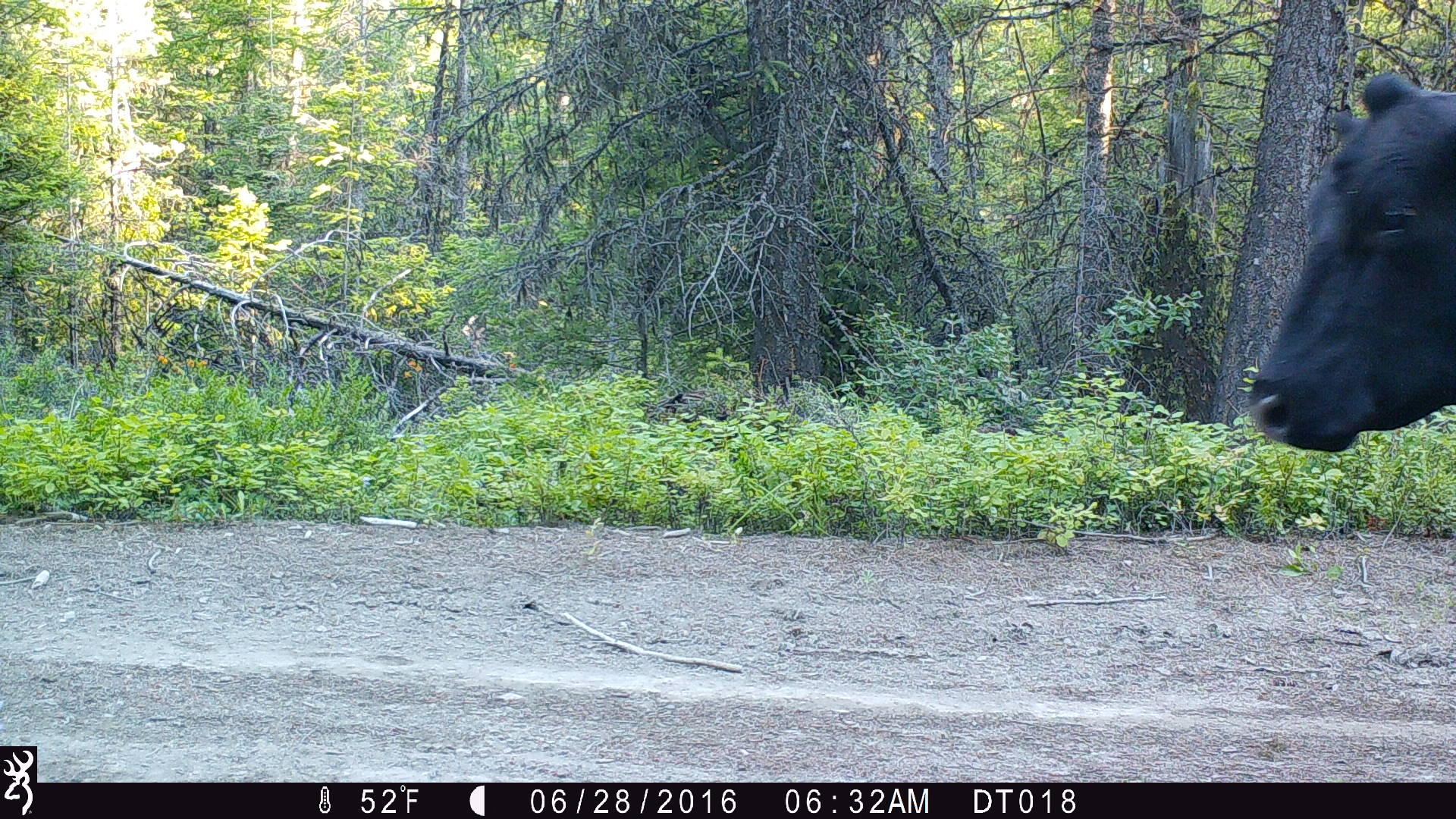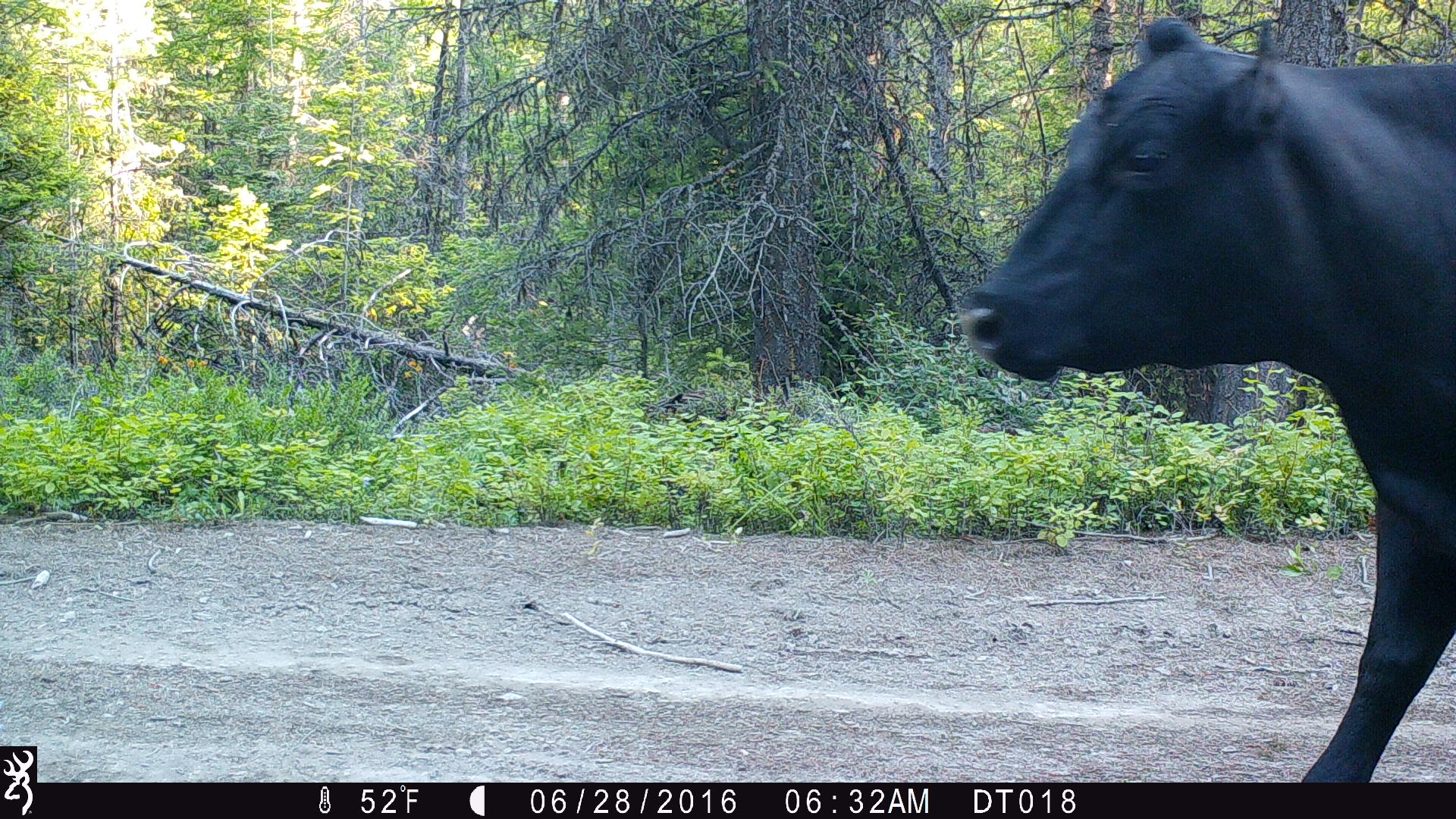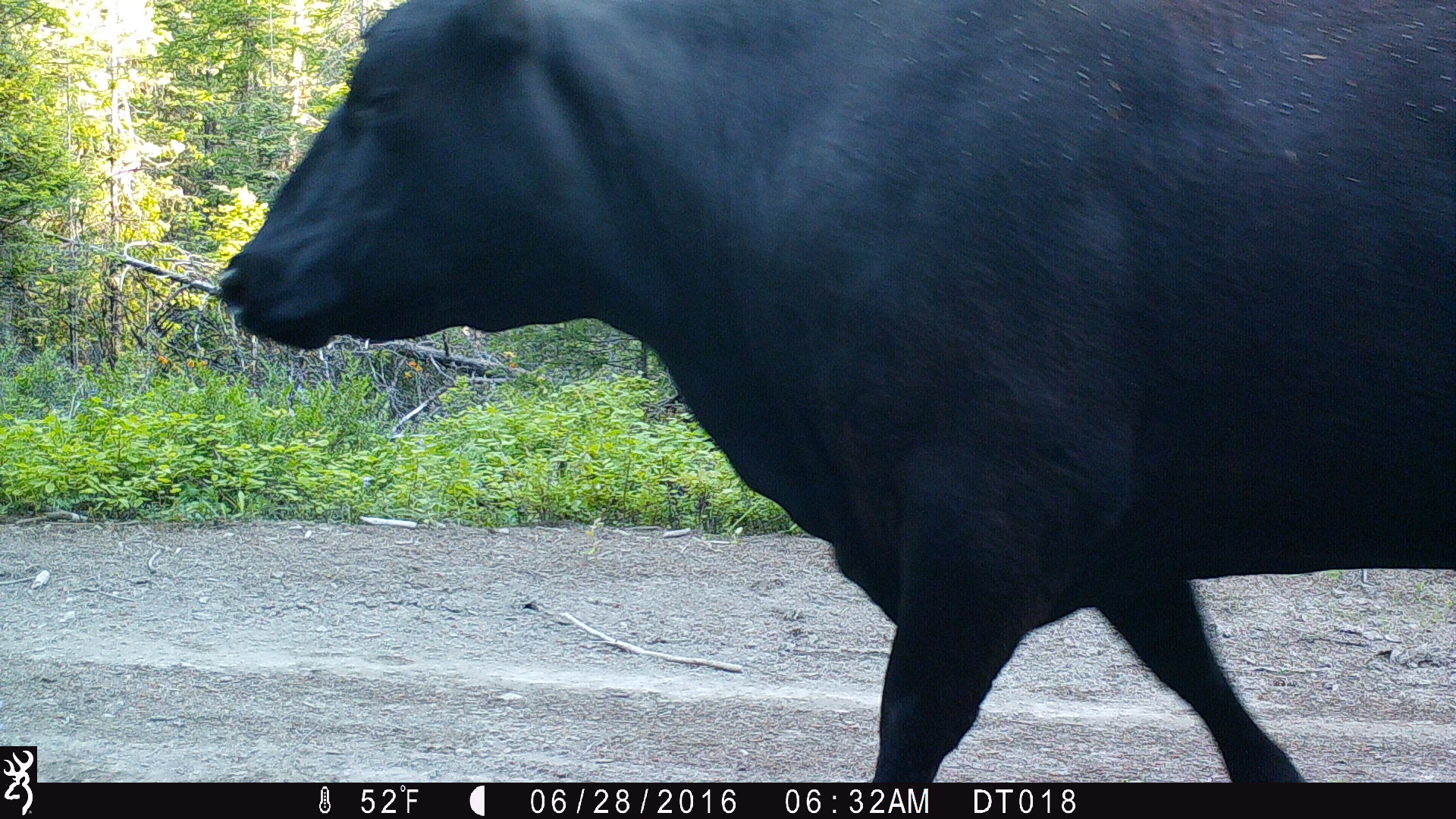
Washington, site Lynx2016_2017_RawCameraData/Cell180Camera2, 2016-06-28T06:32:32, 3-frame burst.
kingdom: Animalia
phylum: Chordata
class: Mammalia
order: Artiodactyla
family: Bovidae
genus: Bos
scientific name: Bos taurus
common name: domestic cattle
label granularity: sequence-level